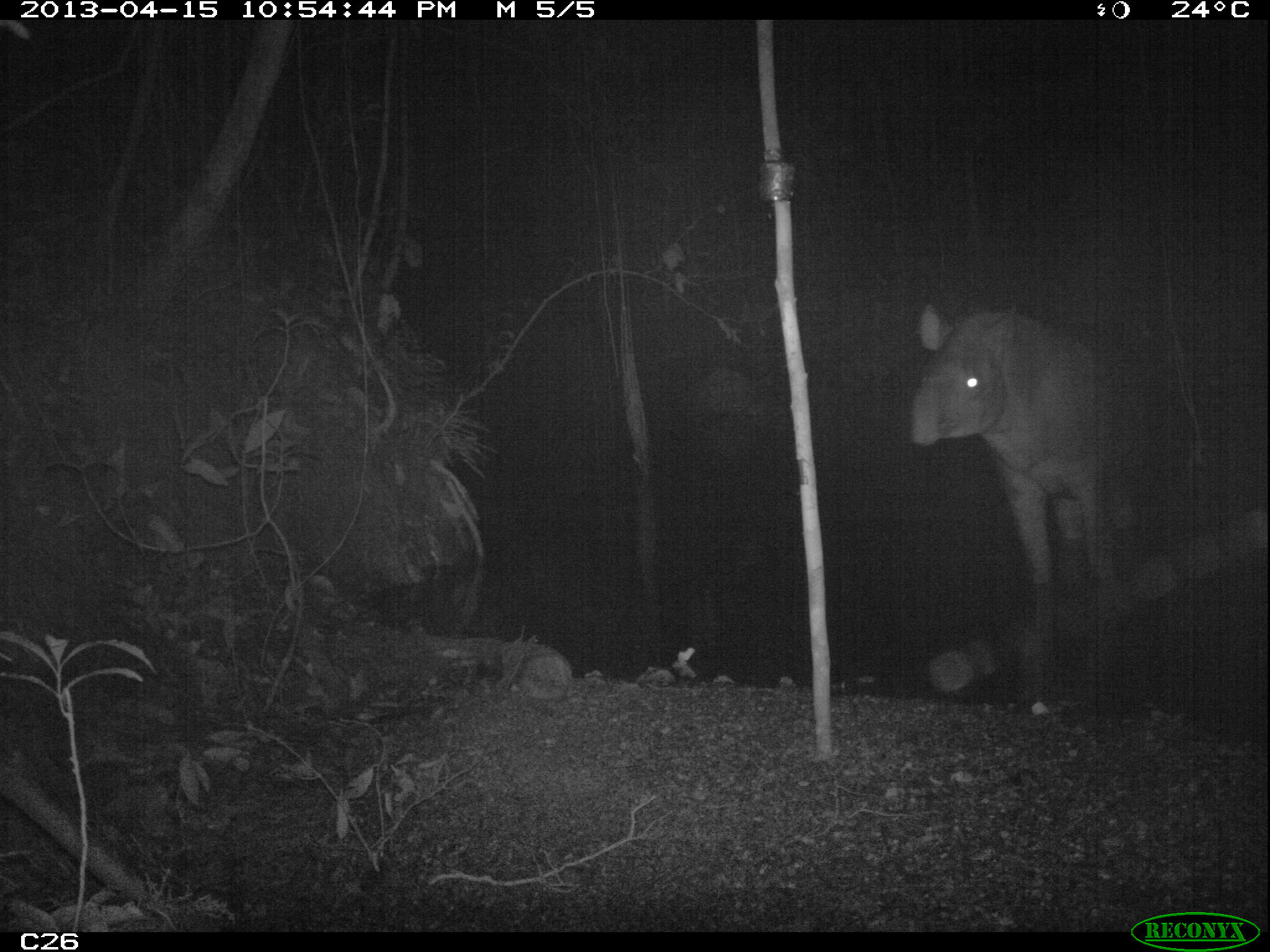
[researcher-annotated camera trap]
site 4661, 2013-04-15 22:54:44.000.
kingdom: Animalia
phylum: Chordata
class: Mammalia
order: Perissodactyla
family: Tapiridae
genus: Tapirus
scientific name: Tapirus terrestris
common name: south american tapir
Tapirus terrestris (south american tapir), count 1, age adult.